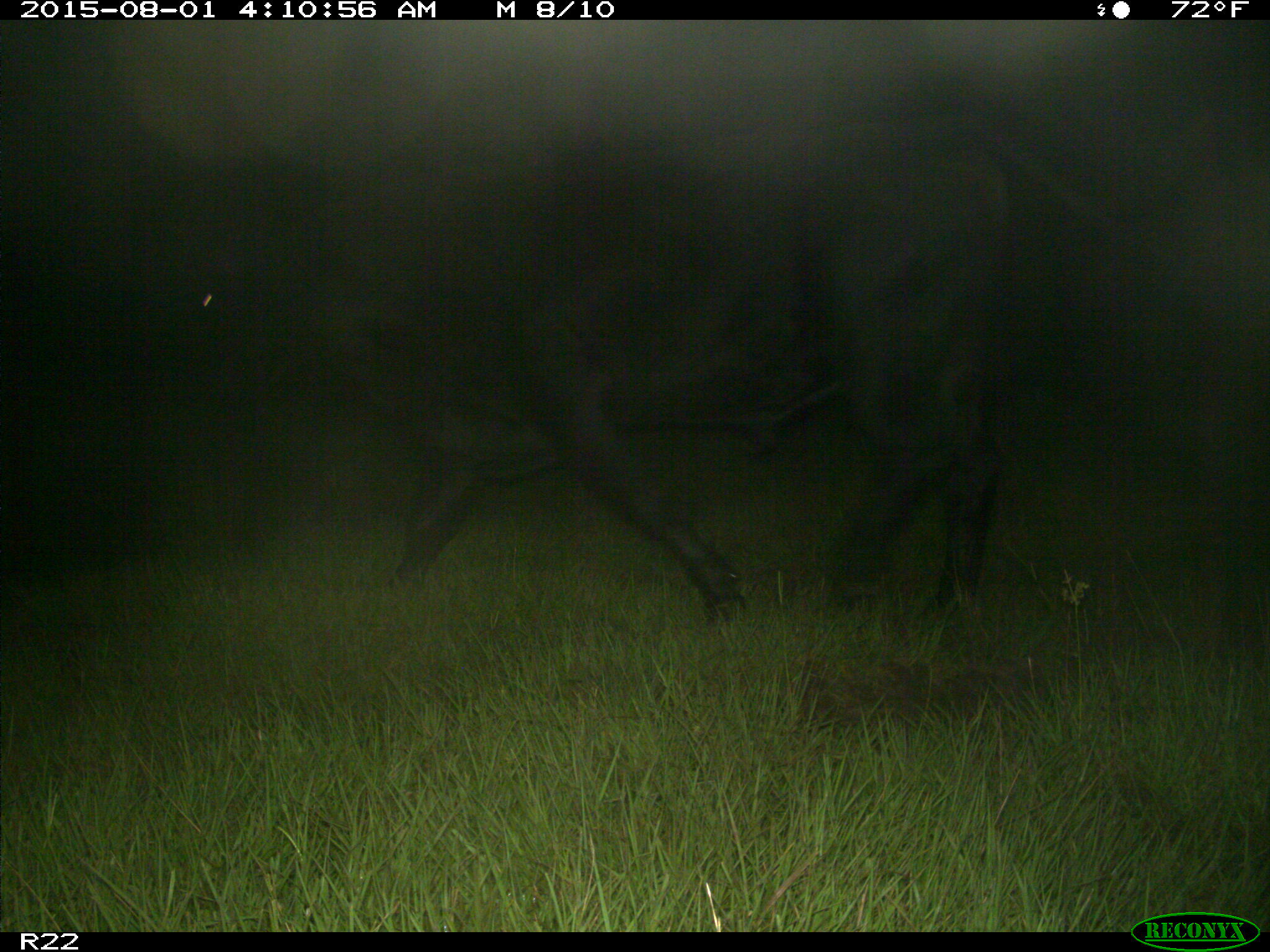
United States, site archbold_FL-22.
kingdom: Animalia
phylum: Chordata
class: Mammalia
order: Artiodactyla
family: Bovidae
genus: Bos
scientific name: Bos taurus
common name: domestic cow